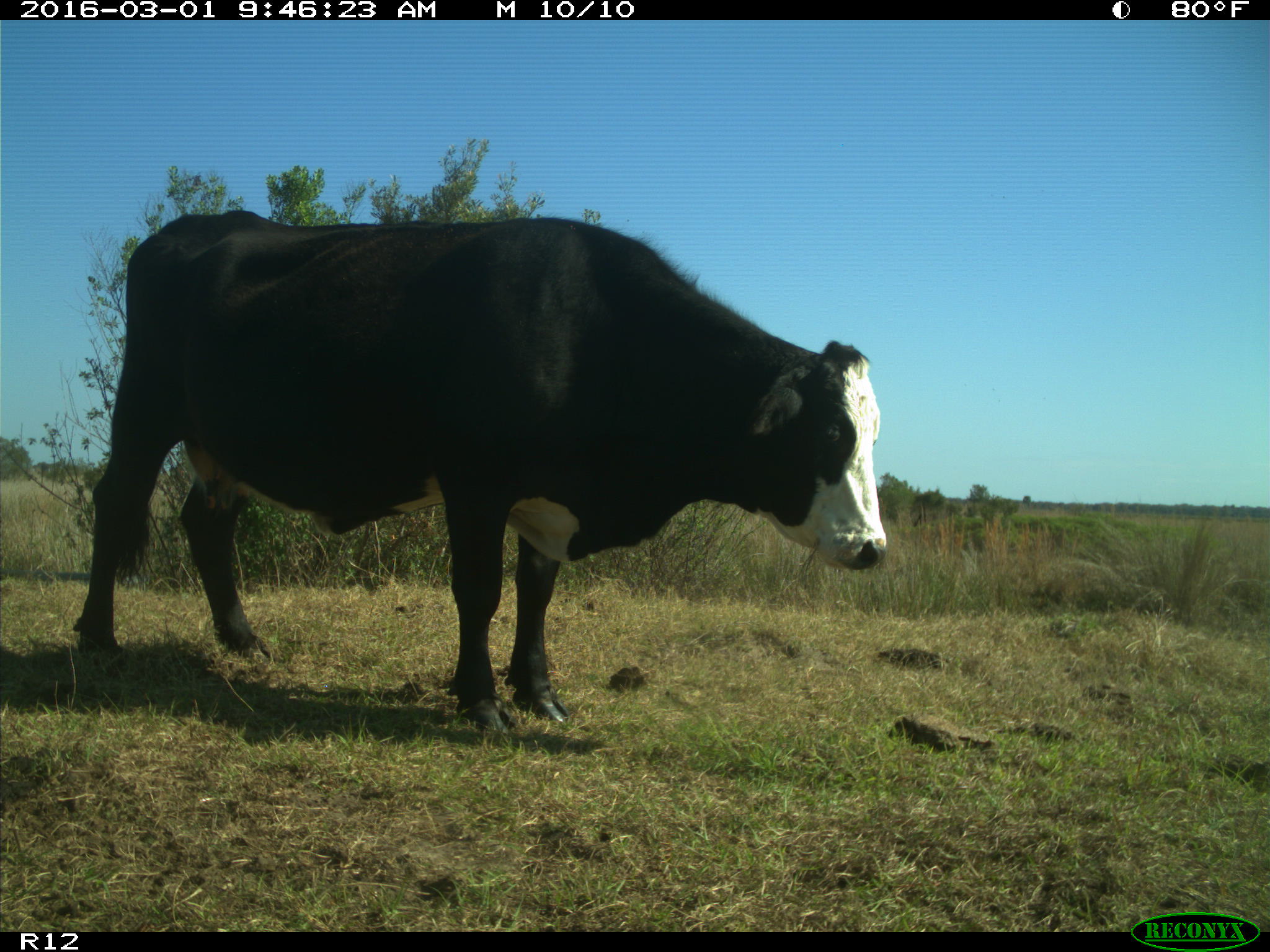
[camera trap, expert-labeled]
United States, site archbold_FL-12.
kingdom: Animalia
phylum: Chordata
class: Mammalia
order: Artiodactyla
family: Bovidae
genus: Bos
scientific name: Bos taurus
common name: domestic cow